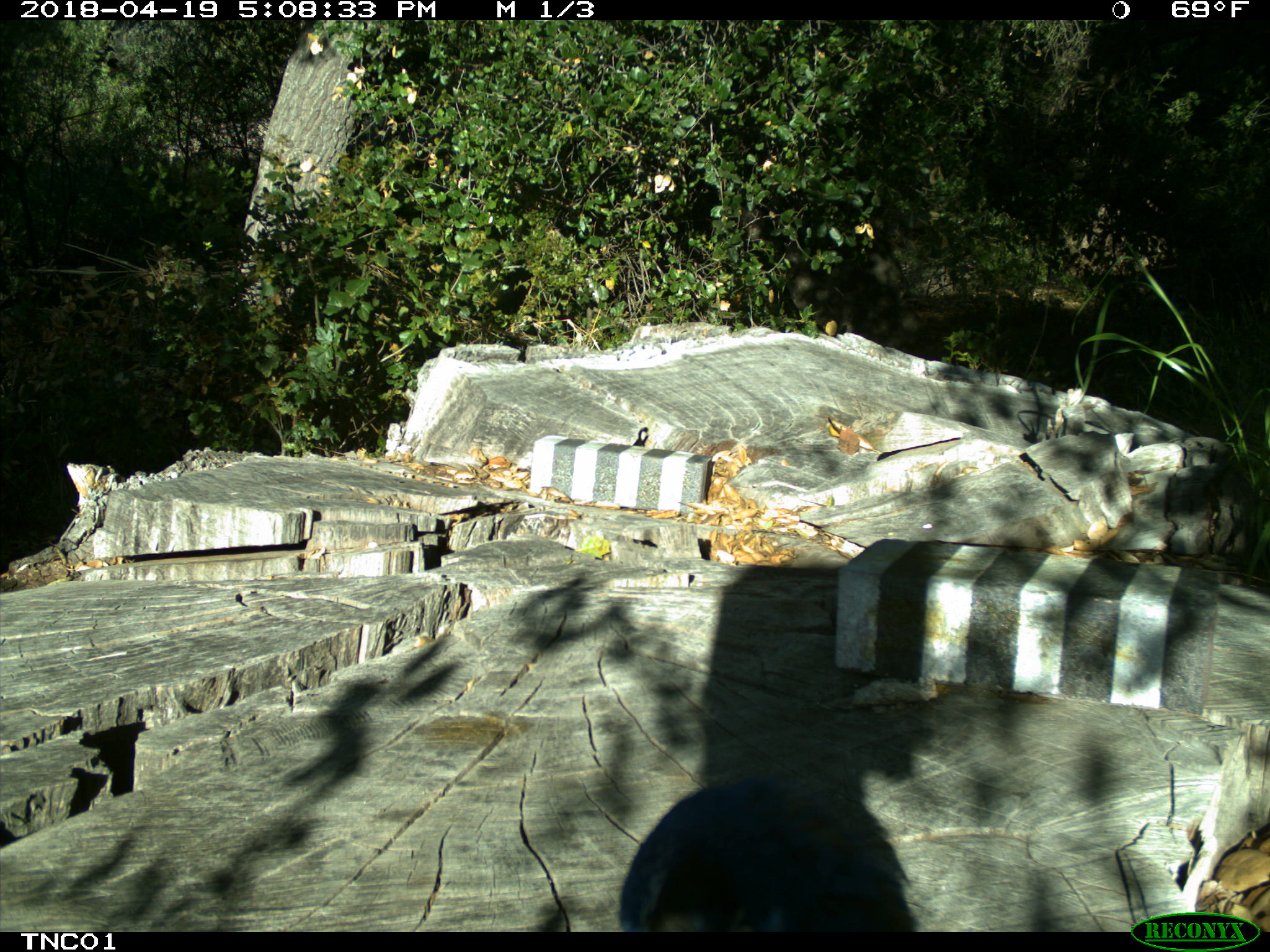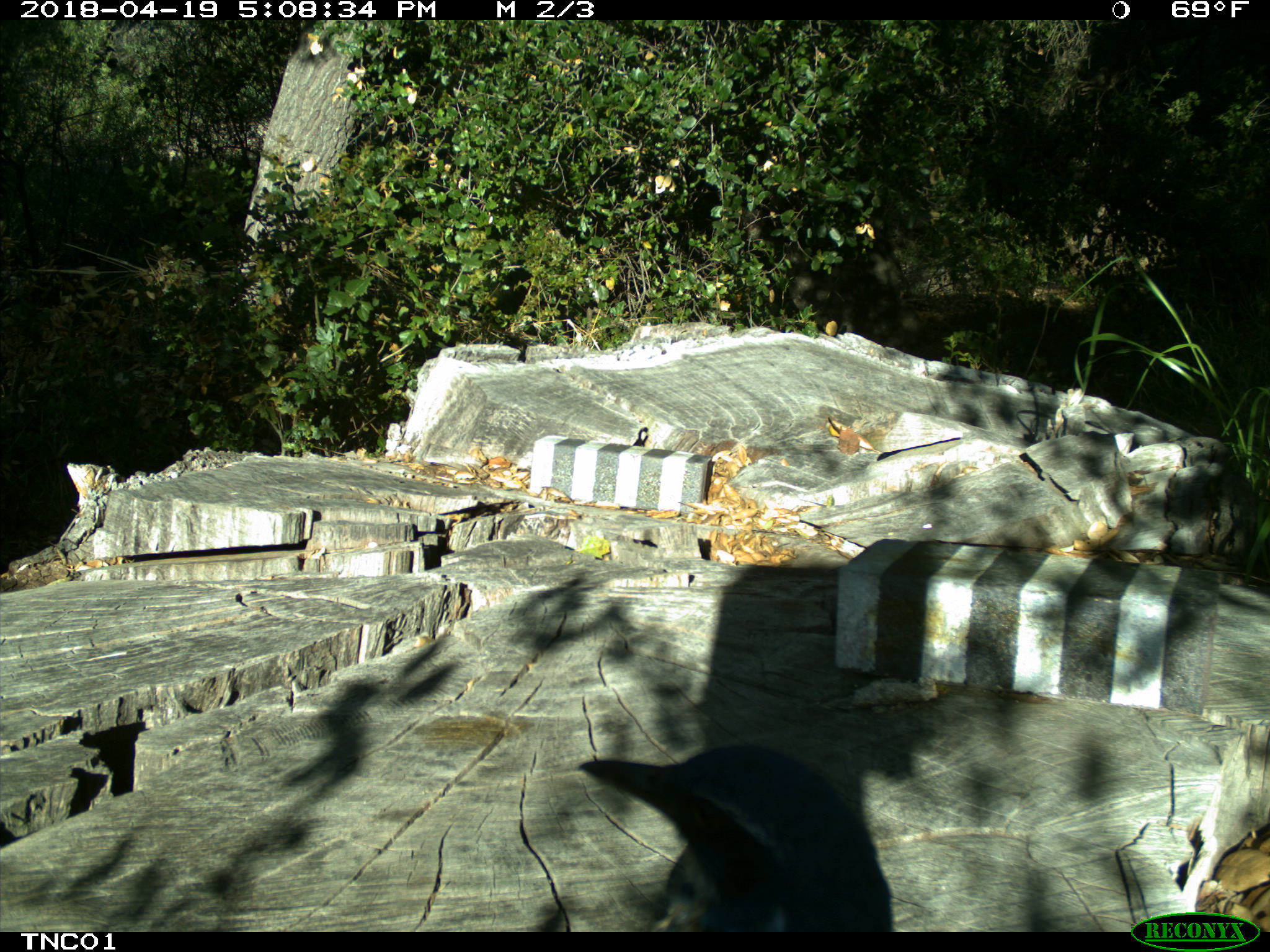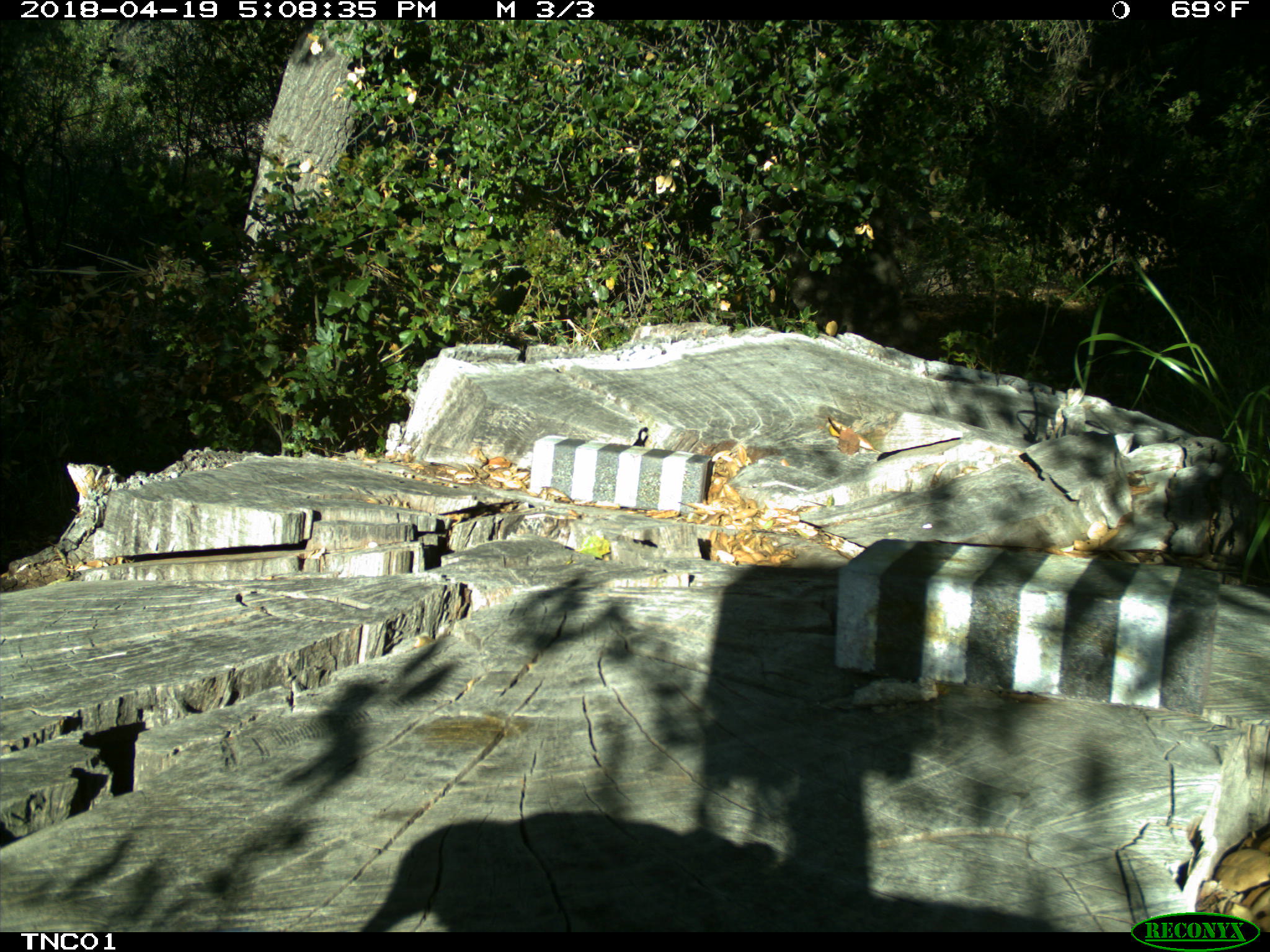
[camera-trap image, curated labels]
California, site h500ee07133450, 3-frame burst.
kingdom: Animalia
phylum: Chordata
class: Aves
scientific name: Aves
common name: bird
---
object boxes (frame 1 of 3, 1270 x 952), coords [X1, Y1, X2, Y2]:
bird: [617, 777, 901, 932]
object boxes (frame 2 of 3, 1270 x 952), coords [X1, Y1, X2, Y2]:
bird: [579, 744, 890, 933]